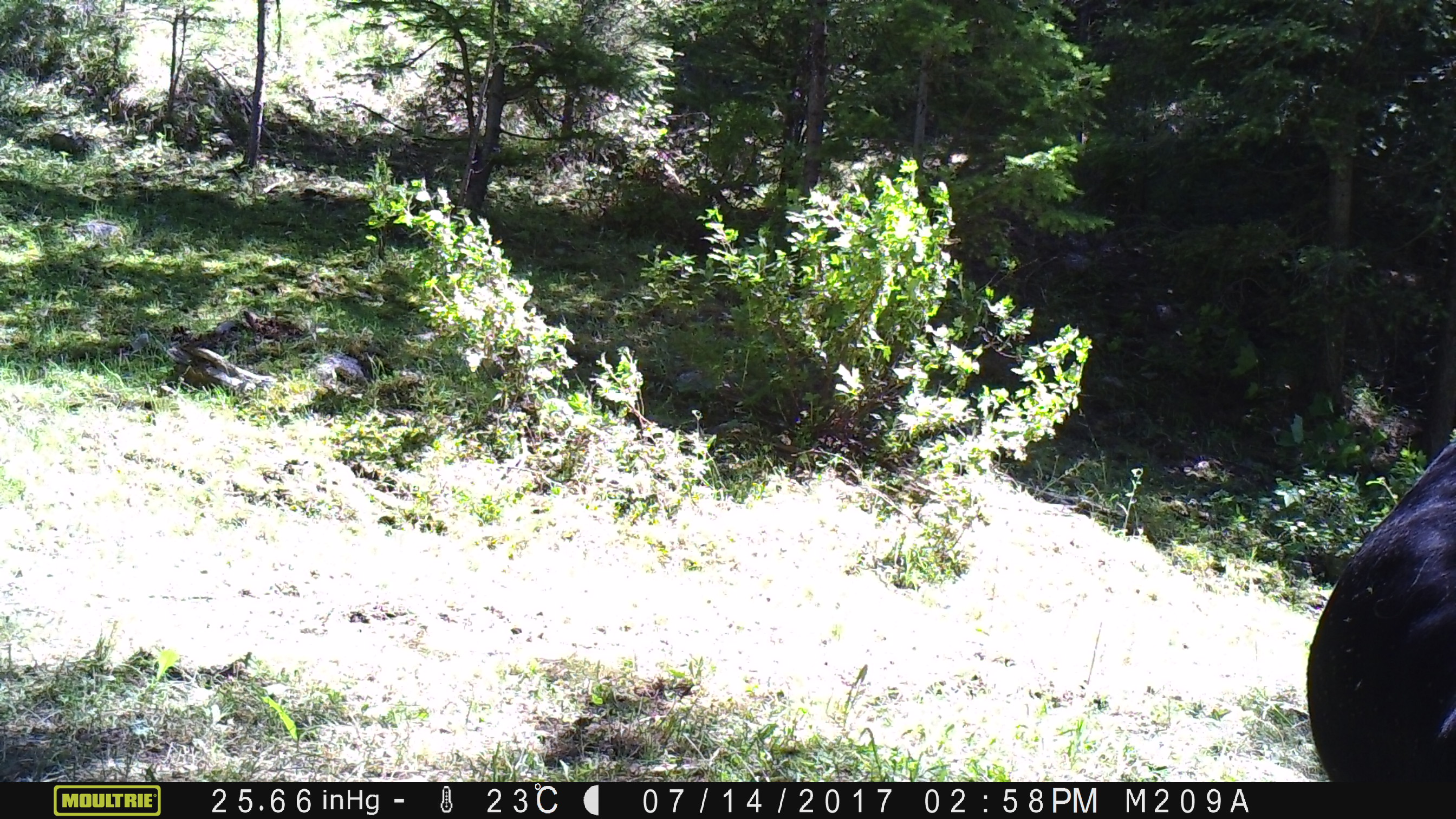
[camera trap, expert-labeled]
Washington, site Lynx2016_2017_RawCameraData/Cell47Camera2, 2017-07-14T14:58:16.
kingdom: Animalia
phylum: Chordata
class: Mammalia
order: Artiodactyla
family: Bovidae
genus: Bos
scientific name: Bos taurus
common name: domestic cattle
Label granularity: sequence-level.